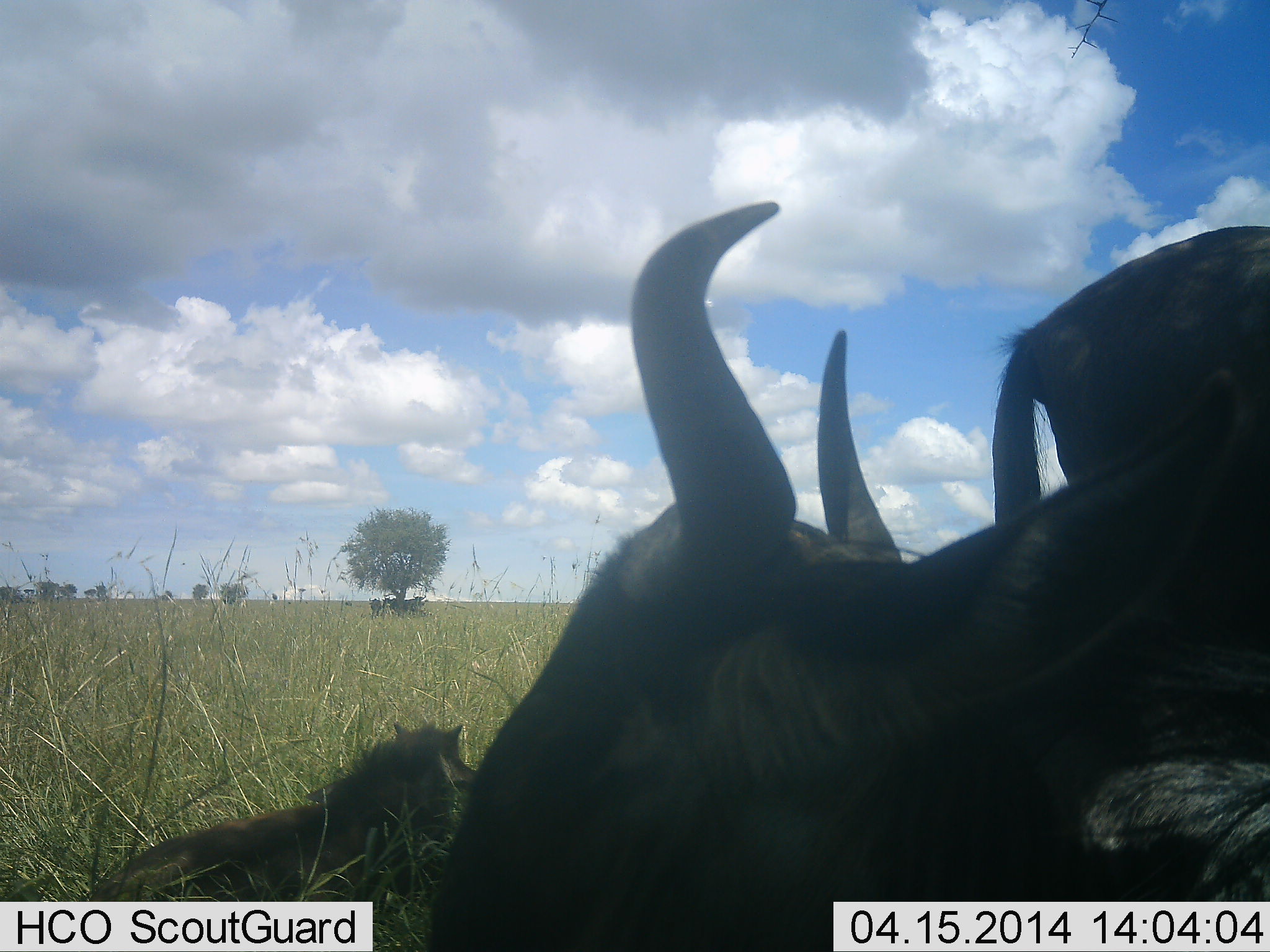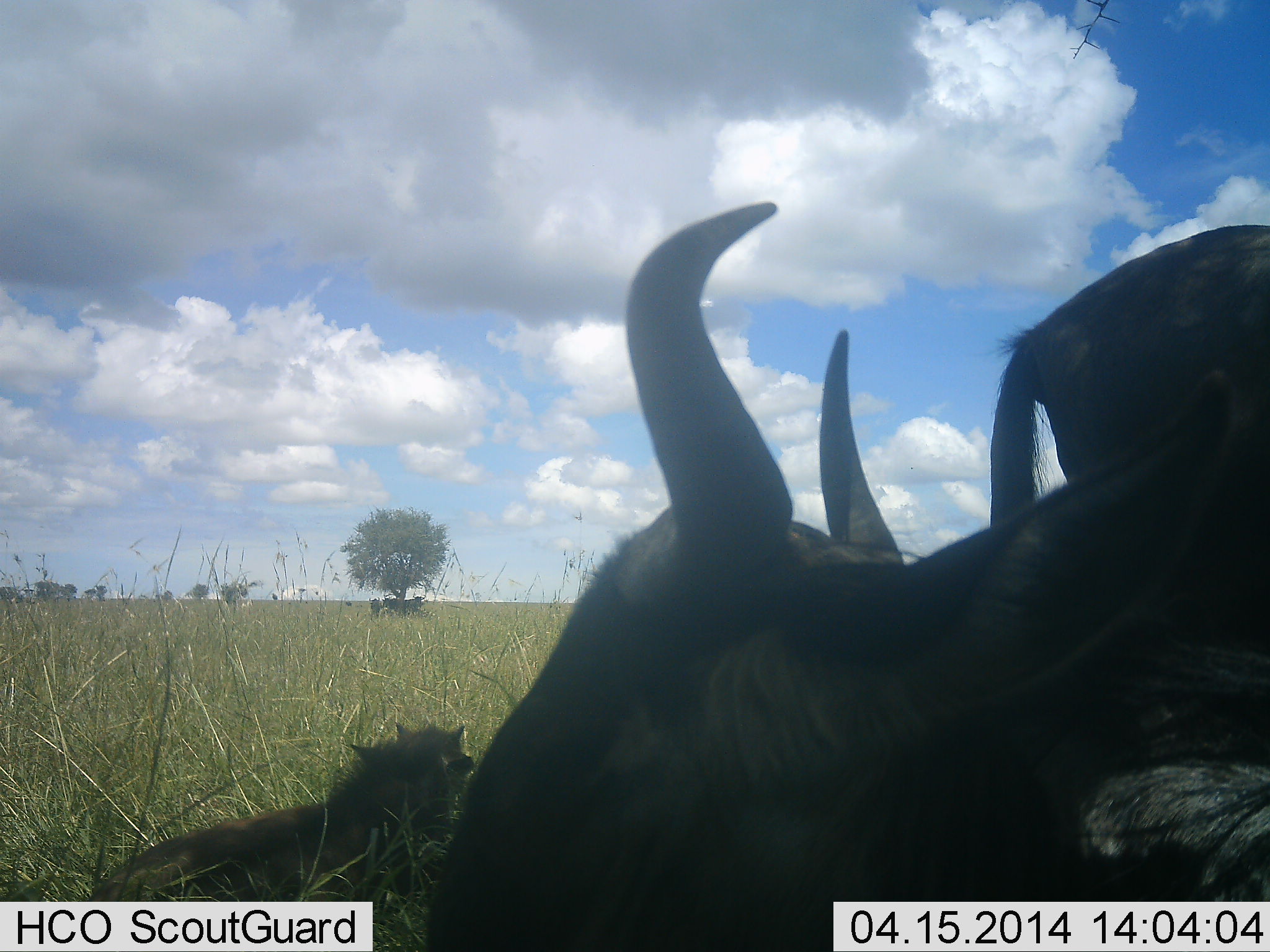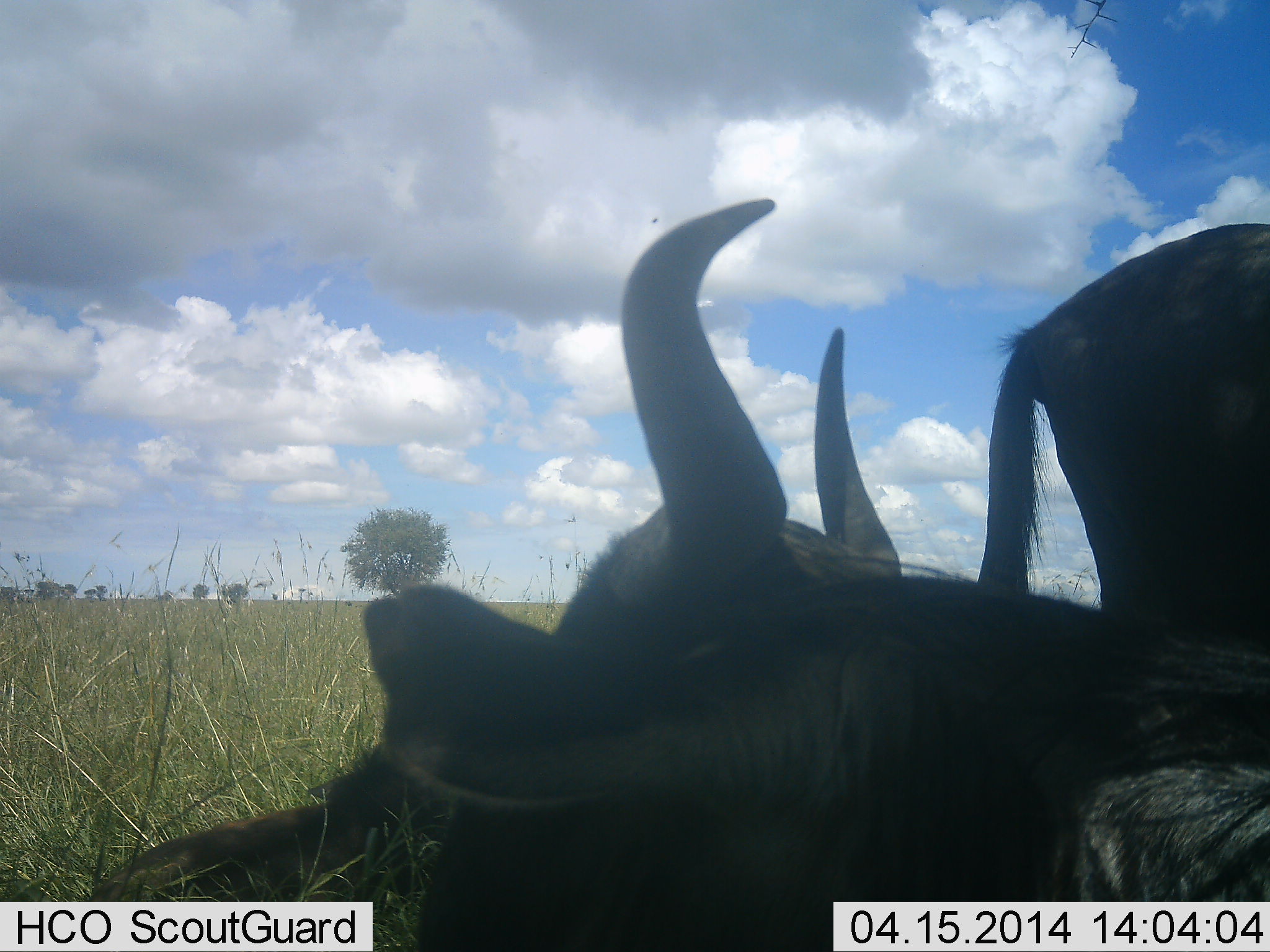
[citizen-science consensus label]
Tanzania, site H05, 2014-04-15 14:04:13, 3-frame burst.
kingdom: Animalia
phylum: Chordata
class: Mammalia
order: Artiodactyla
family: Bovidae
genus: Connochaetes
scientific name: Connochaetes taurinus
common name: blue wildebeest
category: wildebeest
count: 3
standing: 50%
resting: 100%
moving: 0%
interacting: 0%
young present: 70%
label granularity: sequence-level